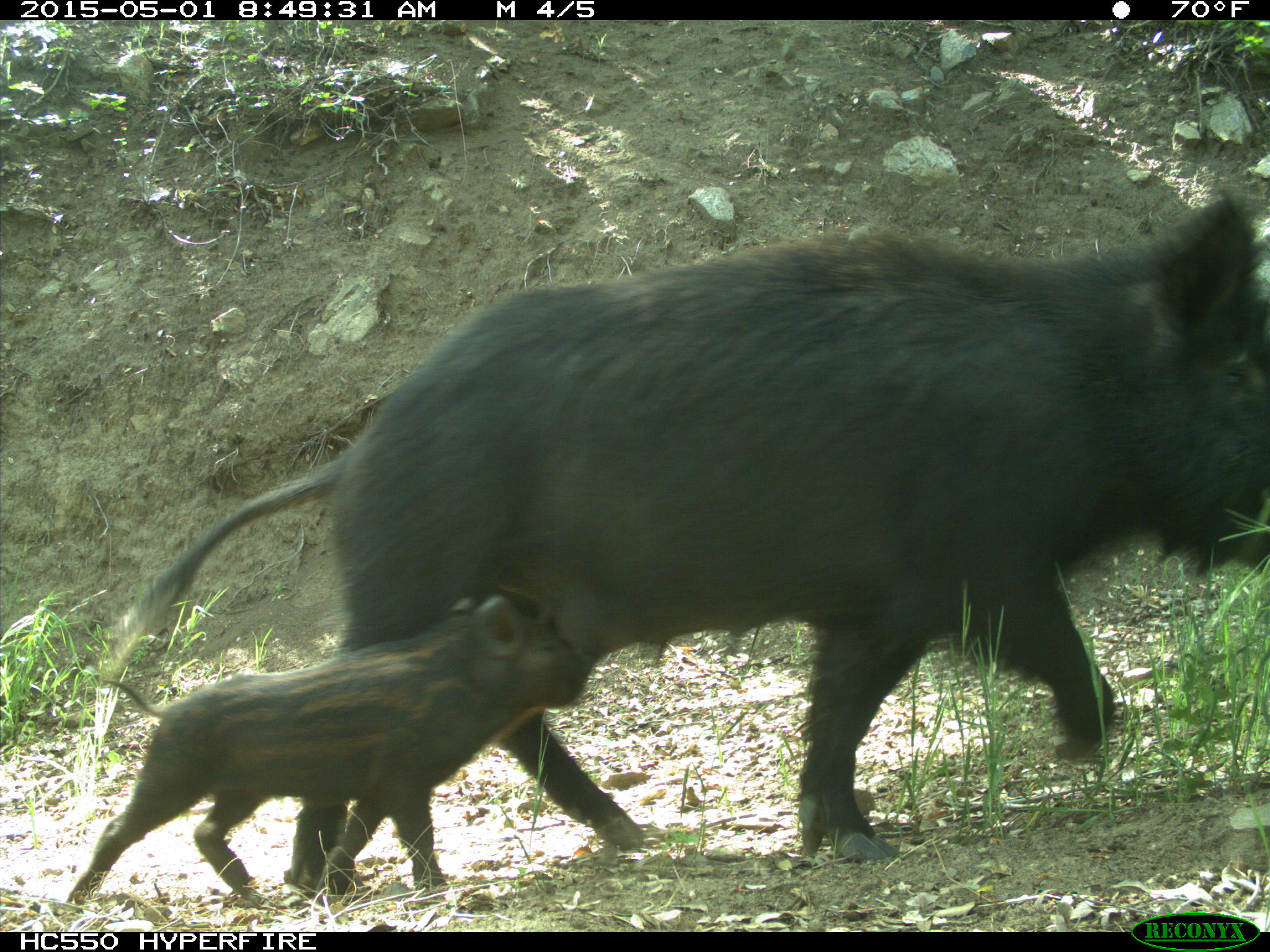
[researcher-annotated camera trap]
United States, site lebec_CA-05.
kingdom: Animalia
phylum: Chordata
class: Mammalia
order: Artiodactyla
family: Suidae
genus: Sus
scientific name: Sus scrofa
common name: wild boar